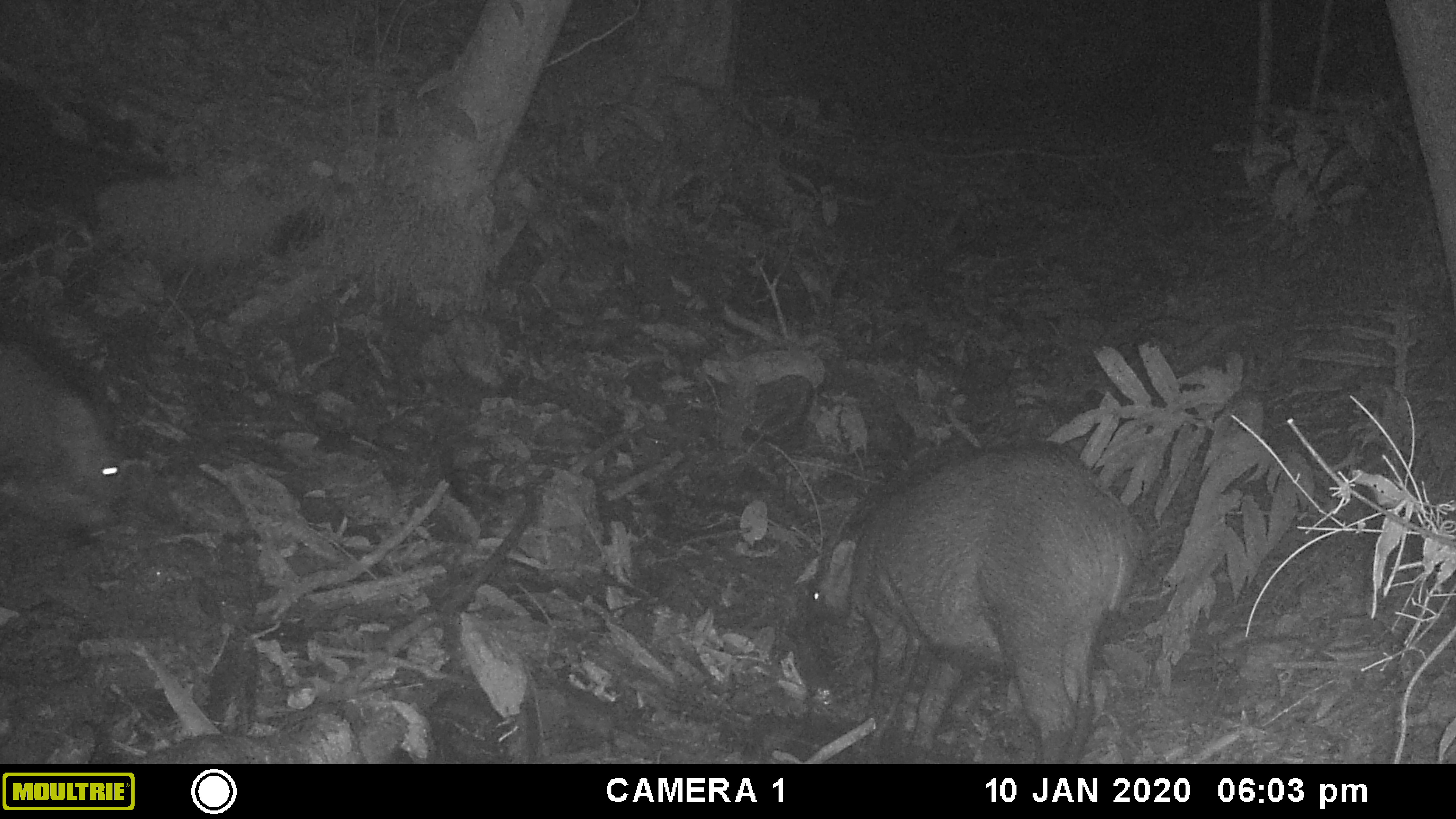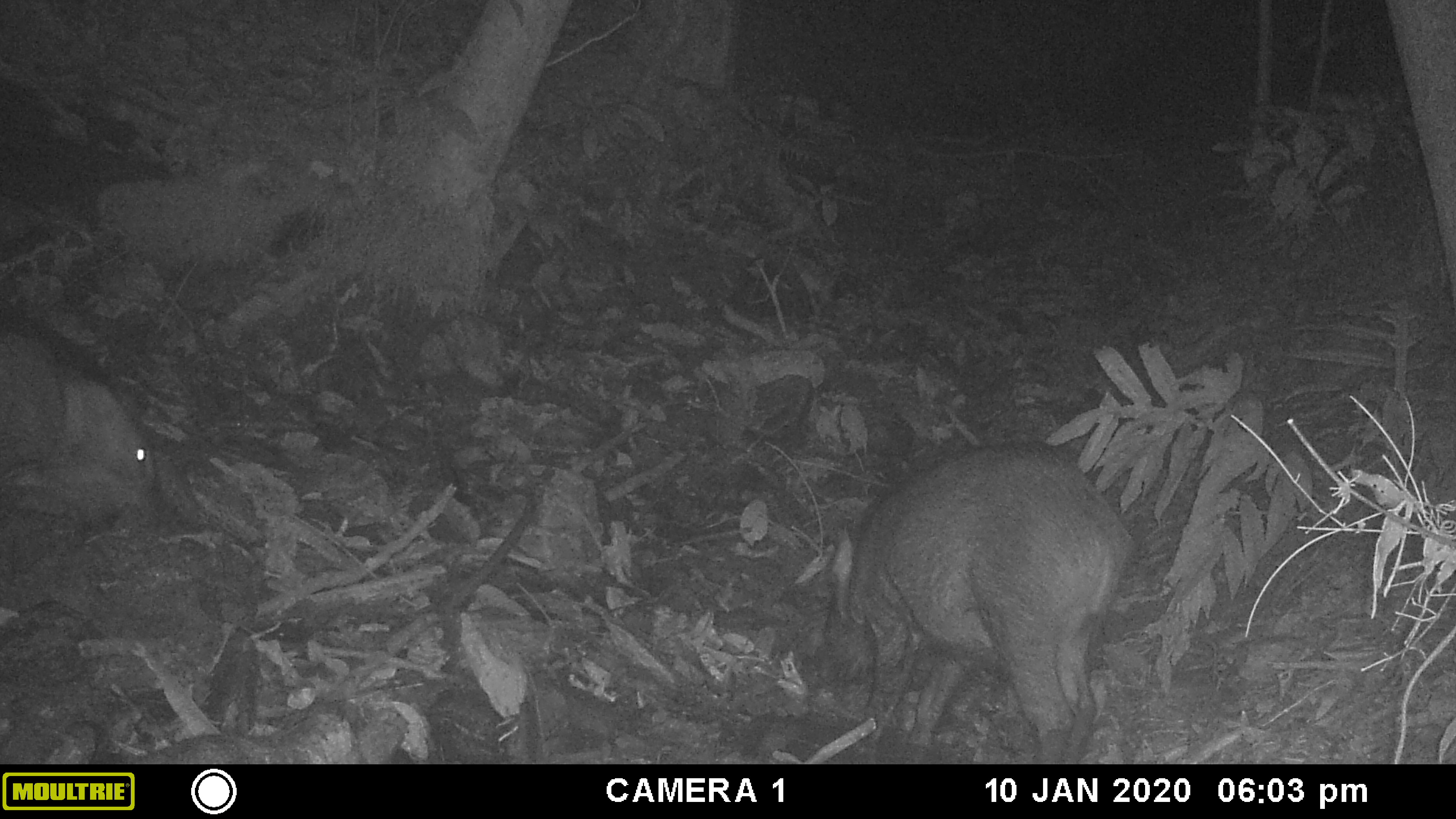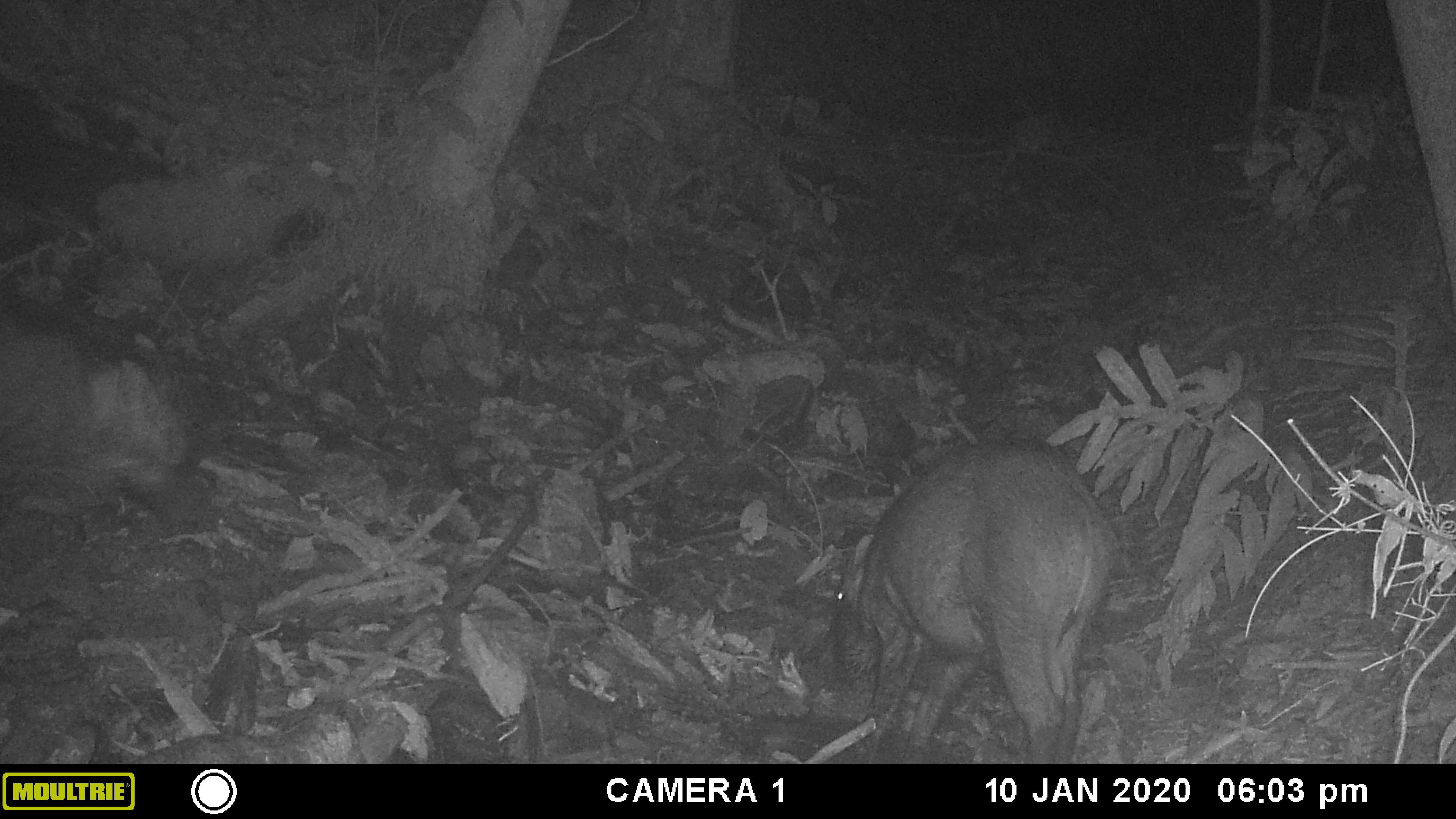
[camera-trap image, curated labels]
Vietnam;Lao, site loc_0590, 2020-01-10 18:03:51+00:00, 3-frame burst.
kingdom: Animalia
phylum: Chordata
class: Mammalia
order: Artiodactyla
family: Suidae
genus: Sus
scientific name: Sus scrofa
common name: eurasian wild pig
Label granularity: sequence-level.